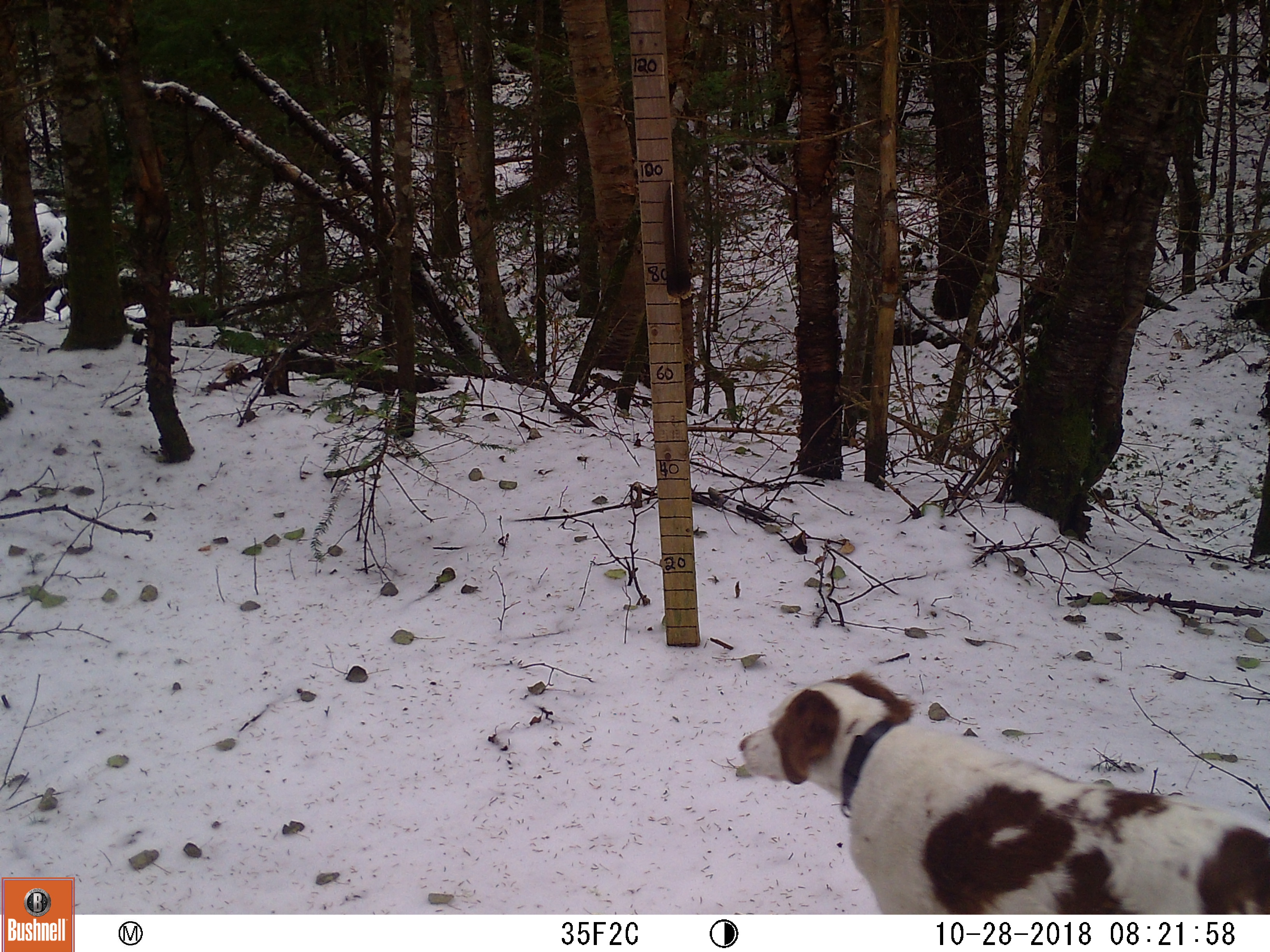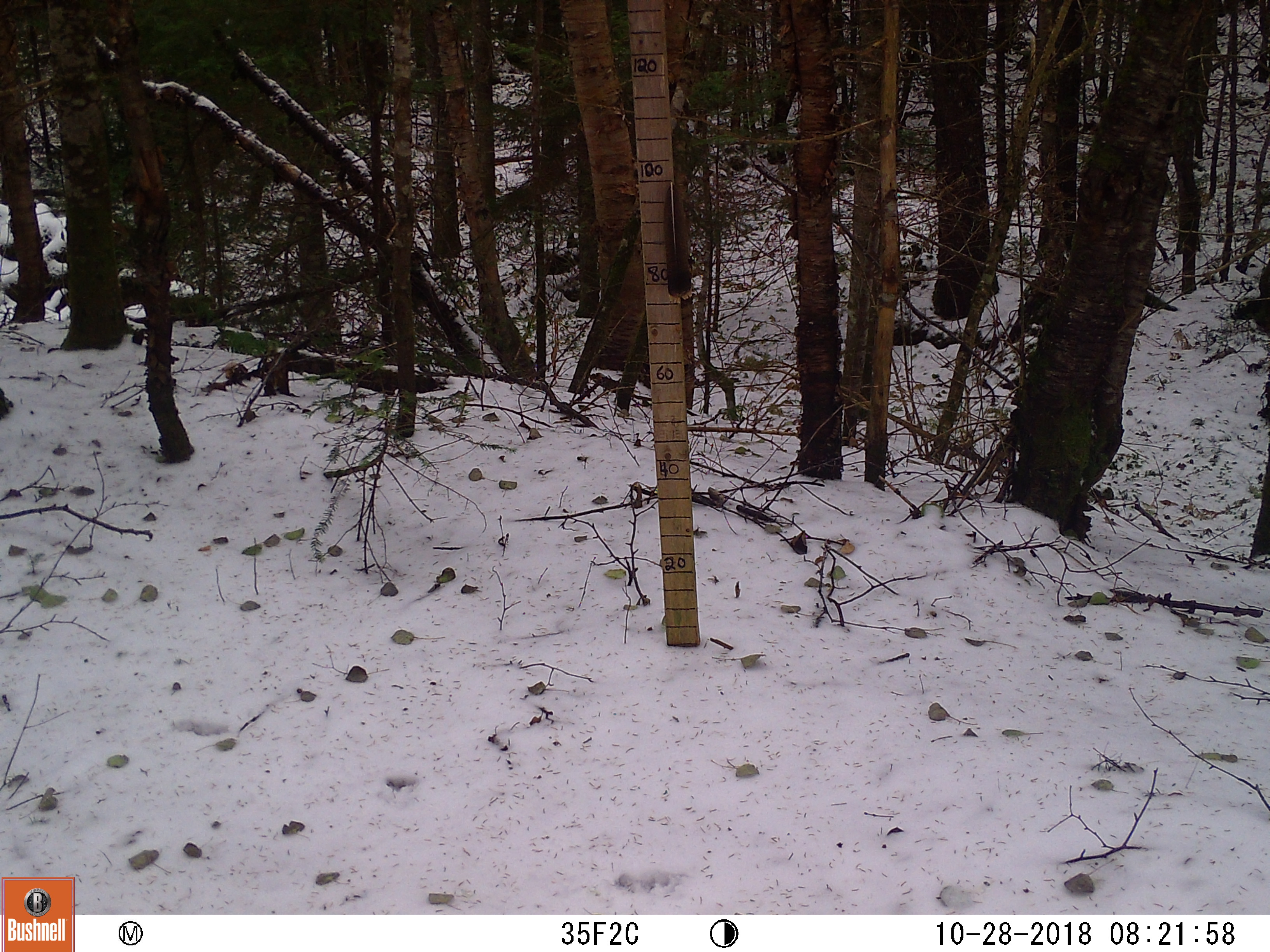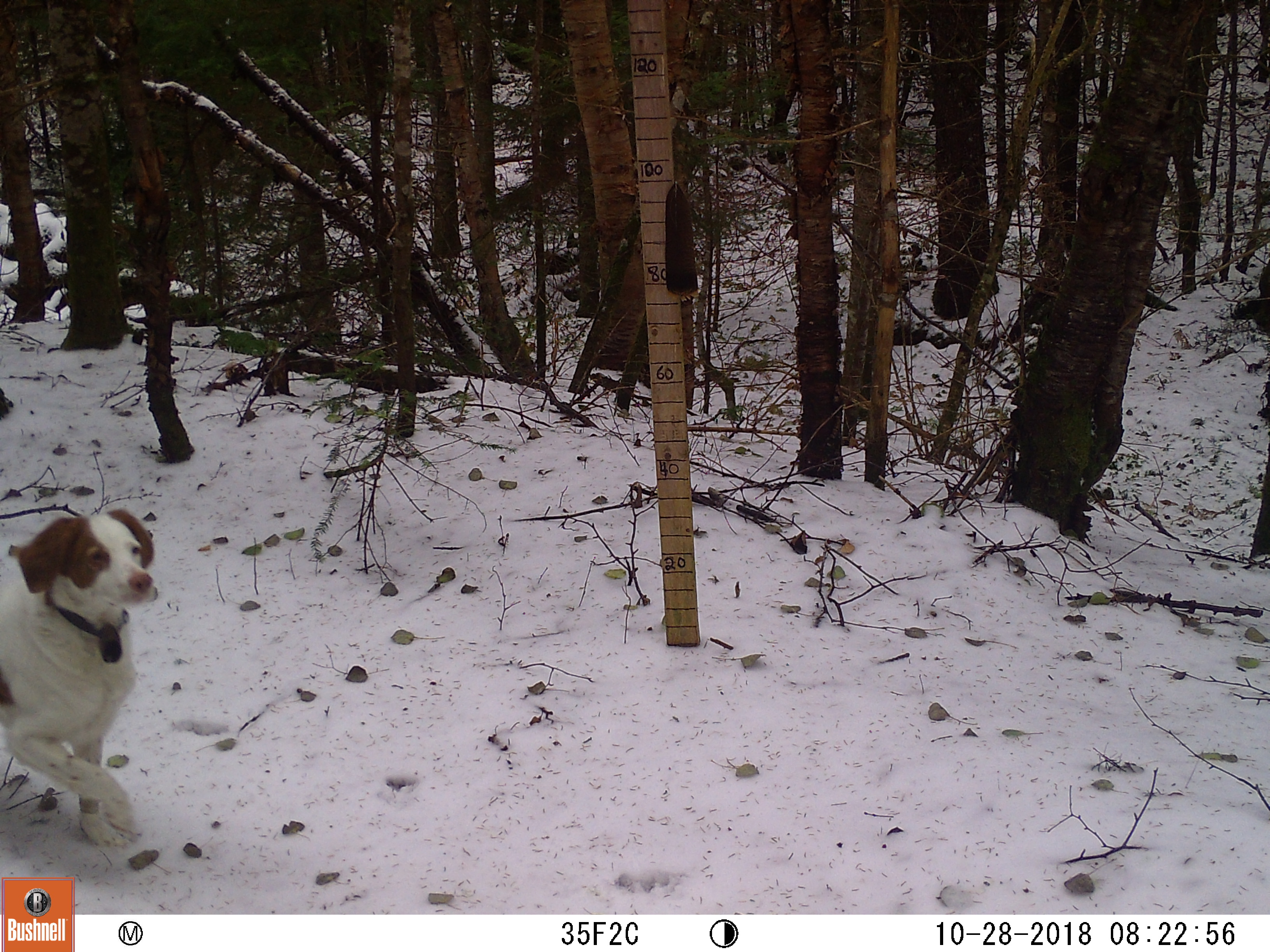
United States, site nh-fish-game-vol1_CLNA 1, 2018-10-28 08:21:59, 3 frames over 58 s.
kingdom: Animalia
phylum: Chordata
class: Mammalia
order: Carnivora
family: Canidae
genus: Canis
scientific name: Canis familiaris familiaris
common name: domestic dog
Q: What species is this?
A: Domestic dog (Canis familiaris familiaris).